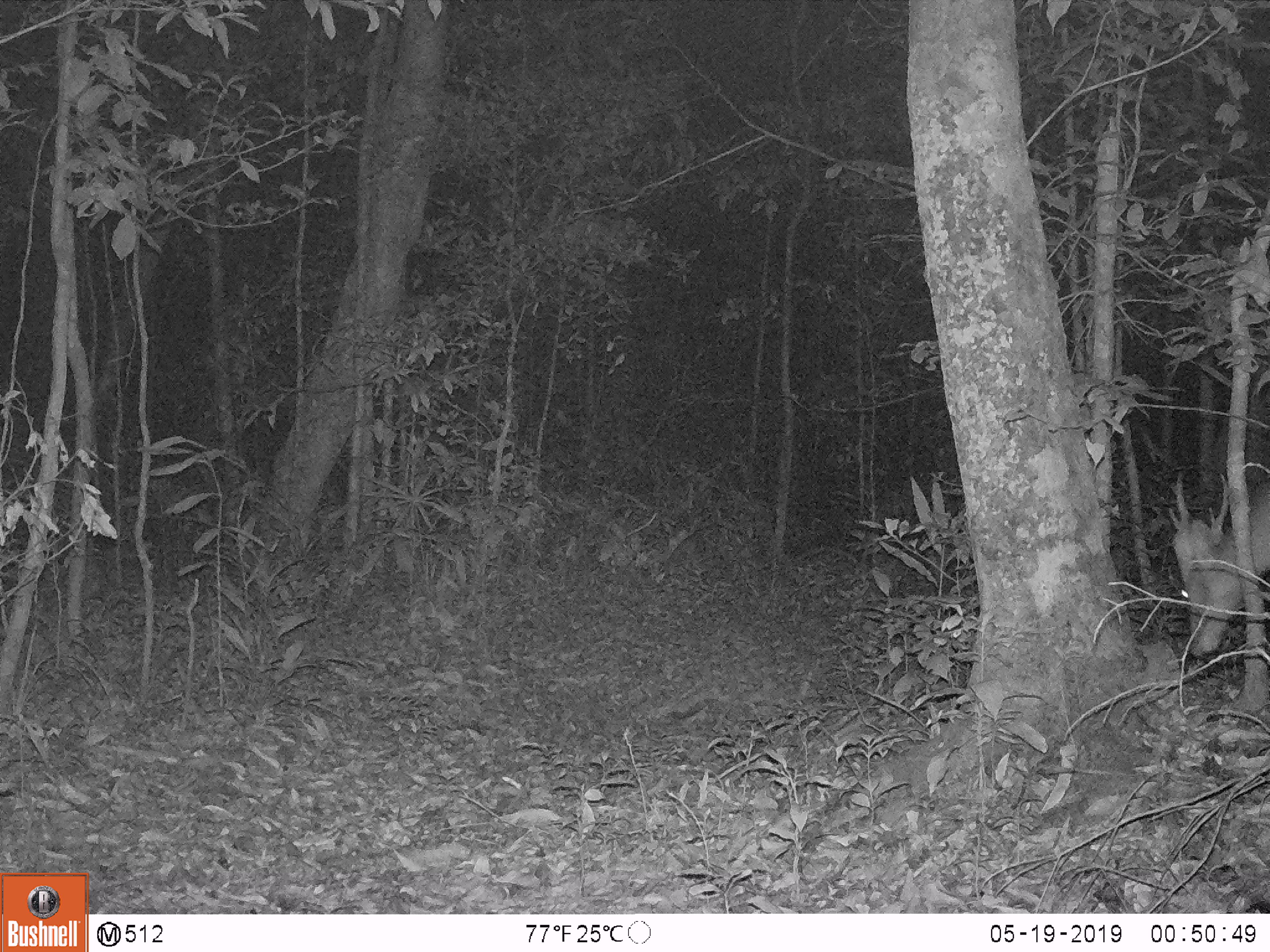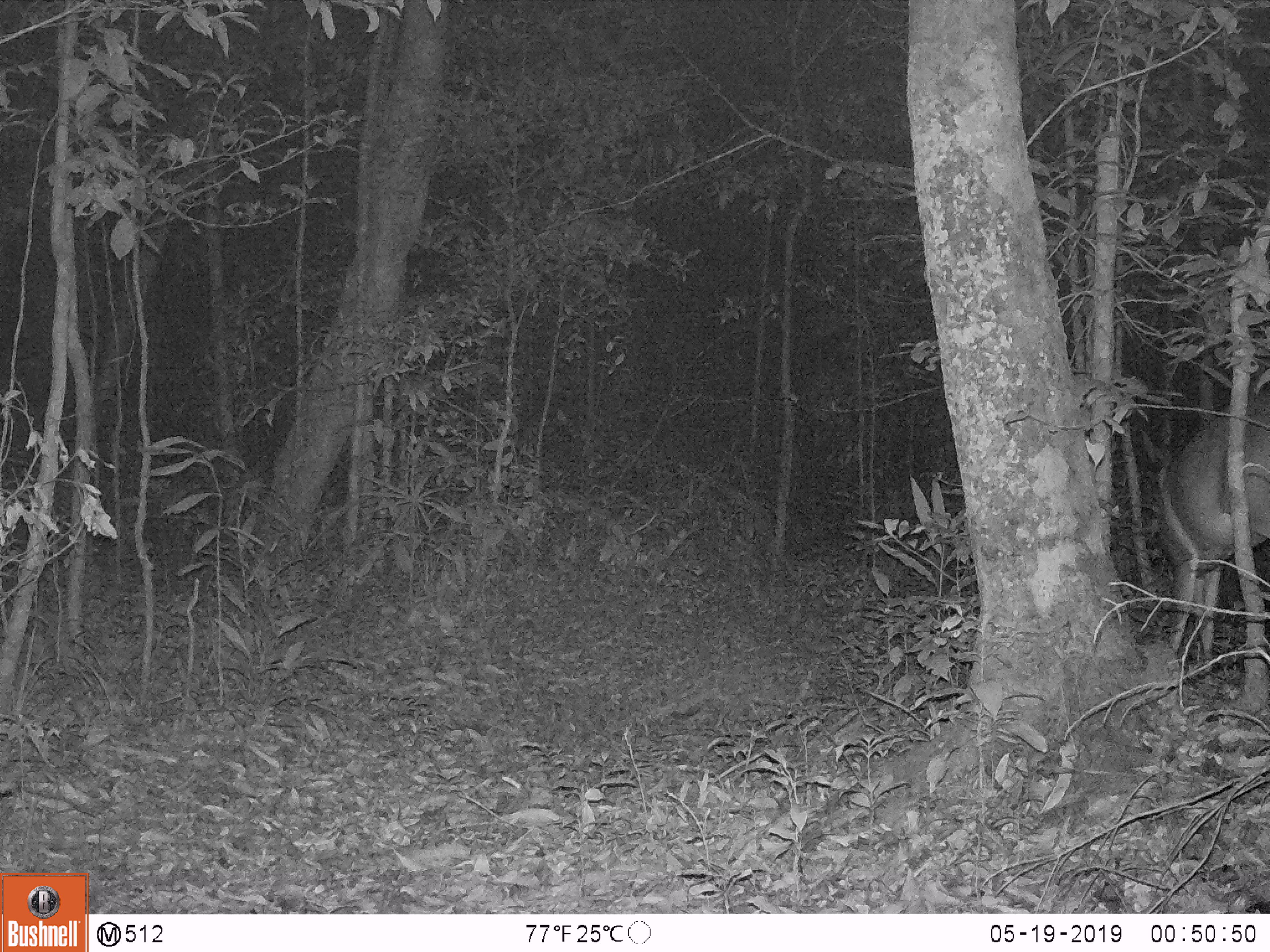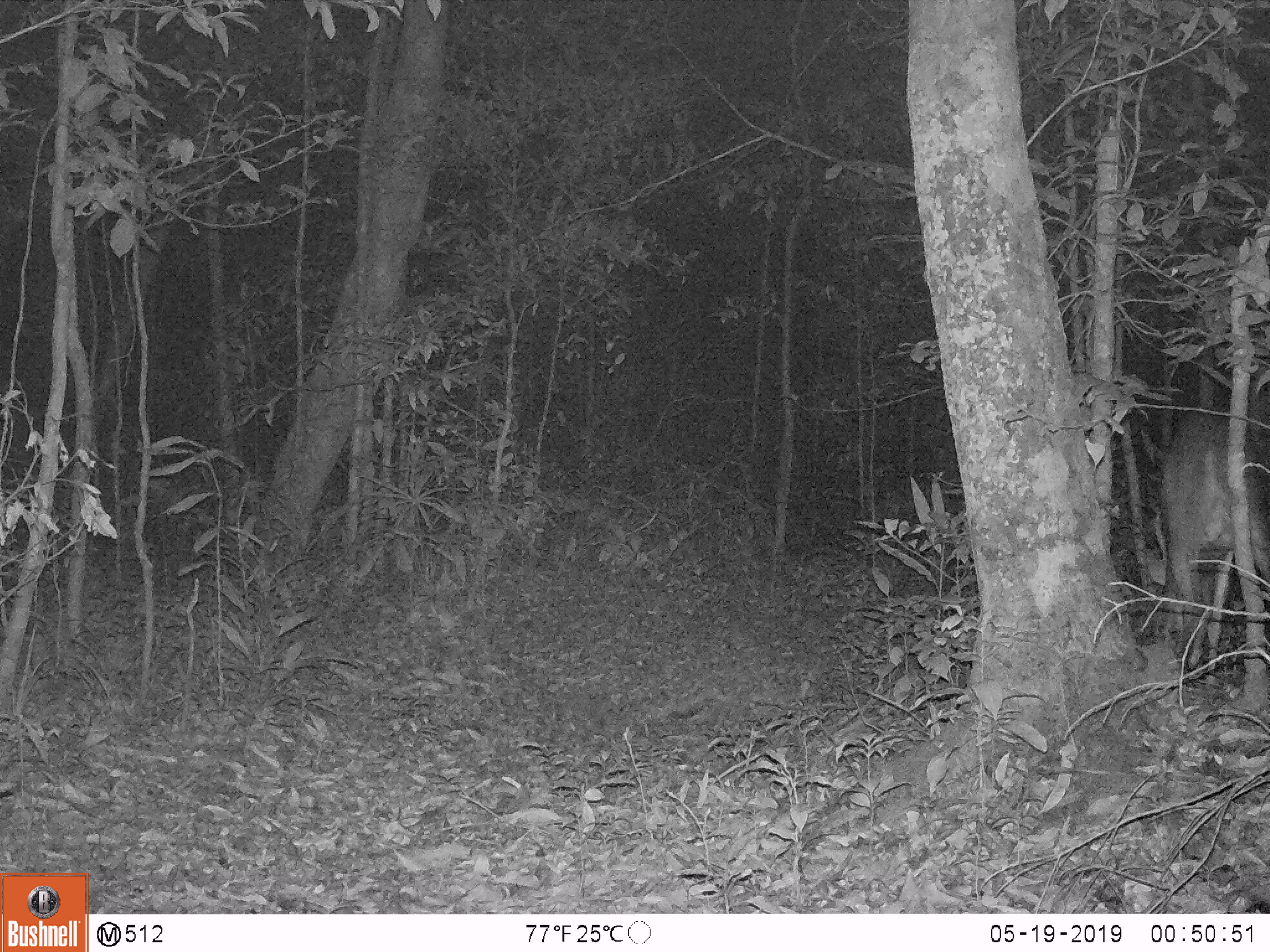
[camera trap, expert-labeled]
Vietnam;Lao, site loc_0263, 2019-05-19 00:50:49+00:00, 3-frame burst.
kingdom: Animalia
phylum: Chordata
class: Mammalia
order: Artiodactyla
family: Cervidae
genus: Muntiacus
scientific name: Muntiacus vuquangensis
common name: large-antlered muntjac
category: large antlered muntjac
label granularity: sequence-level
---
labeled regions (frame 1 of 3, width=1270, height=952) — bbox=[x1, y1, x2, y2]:
large antlered muntjac: bbox=[1168, 468, 1269, 656]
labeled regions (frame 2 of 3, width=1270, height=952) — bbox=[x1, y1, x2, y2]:
large antlered muntjac: bbox=[1138, 387, 1268, 672]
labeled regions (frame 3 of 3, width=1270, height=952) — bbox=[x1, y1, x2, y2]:
large antlered muntjac: bbox=[1140, 403, 1270, 669]